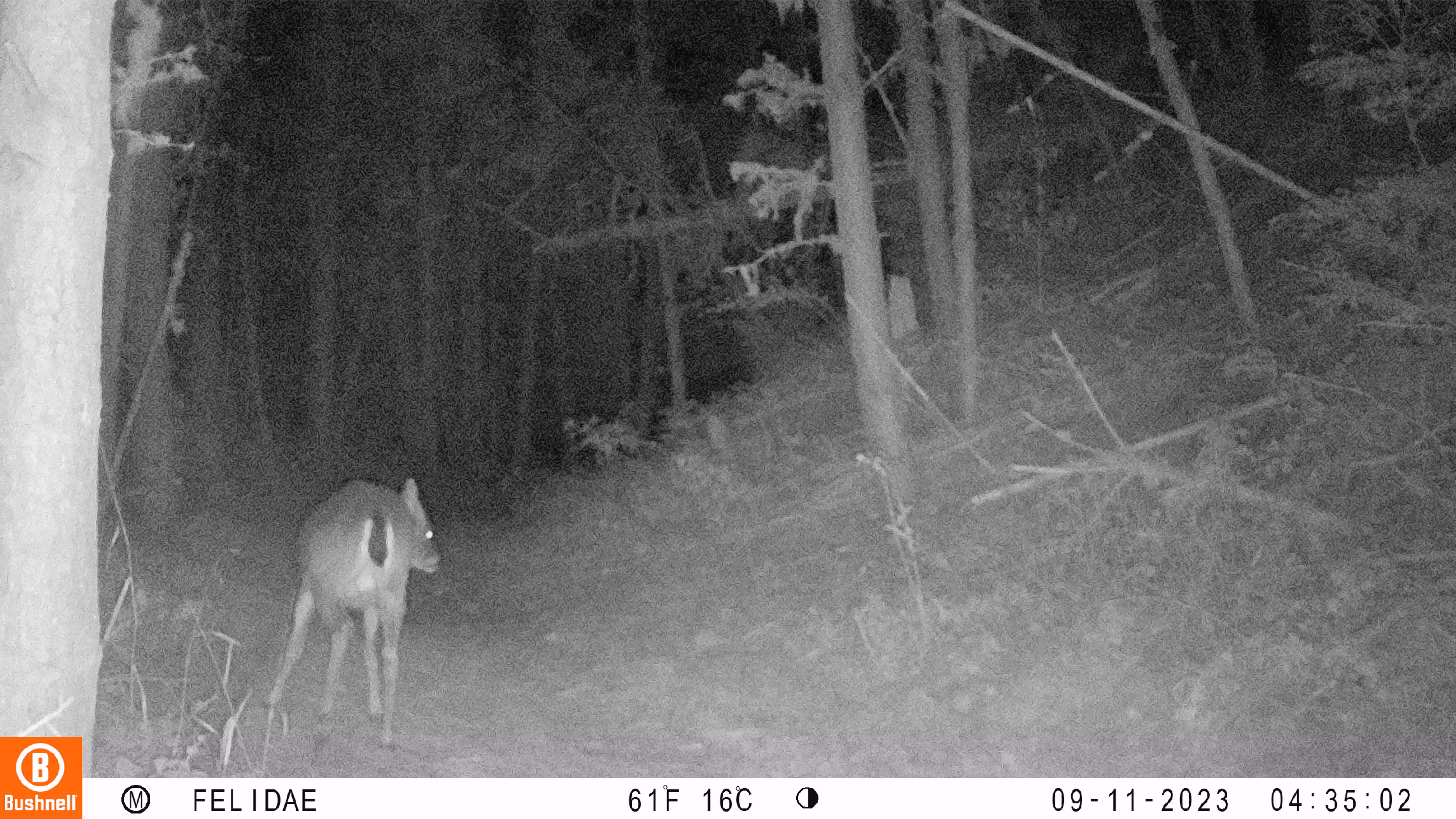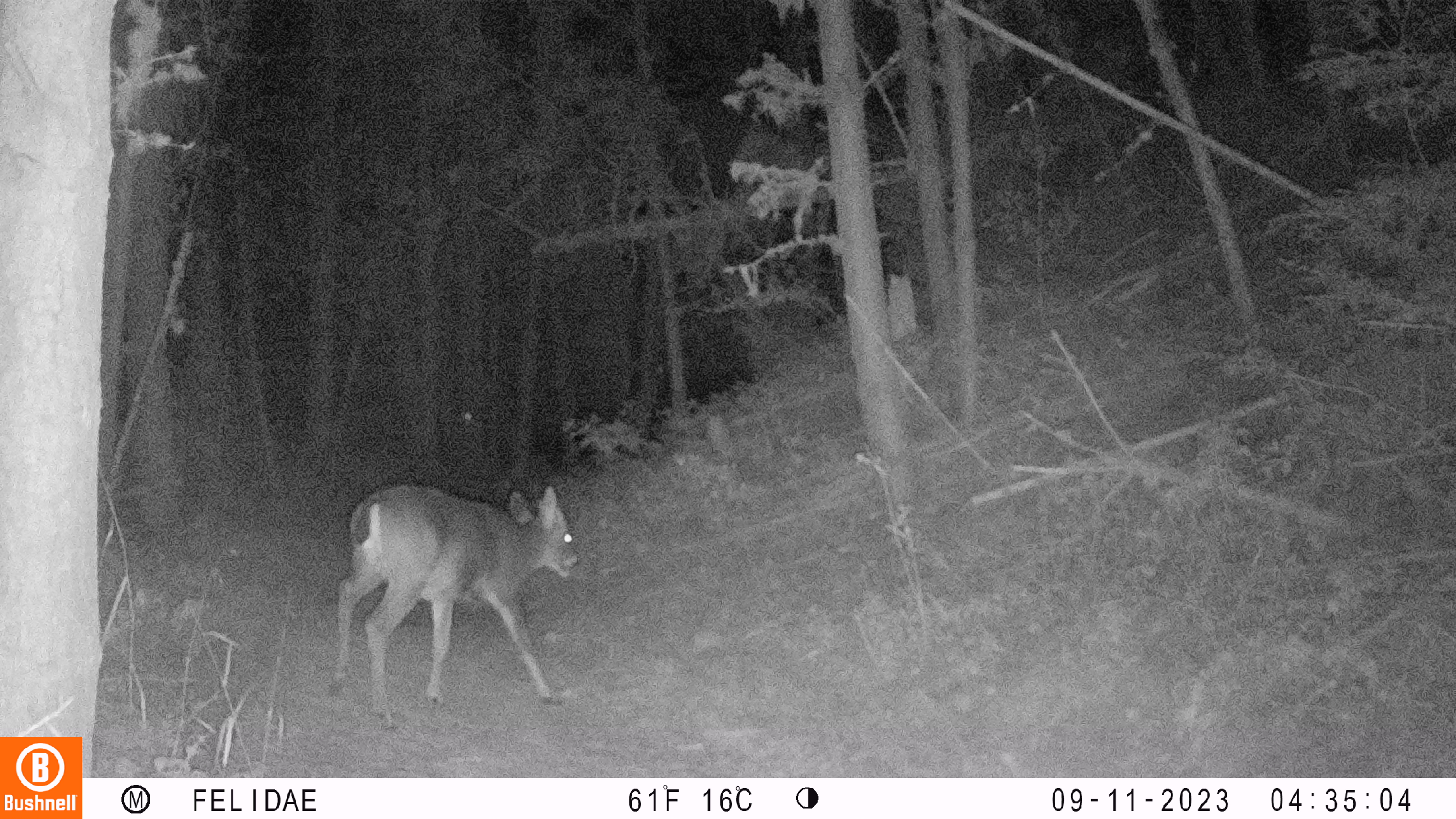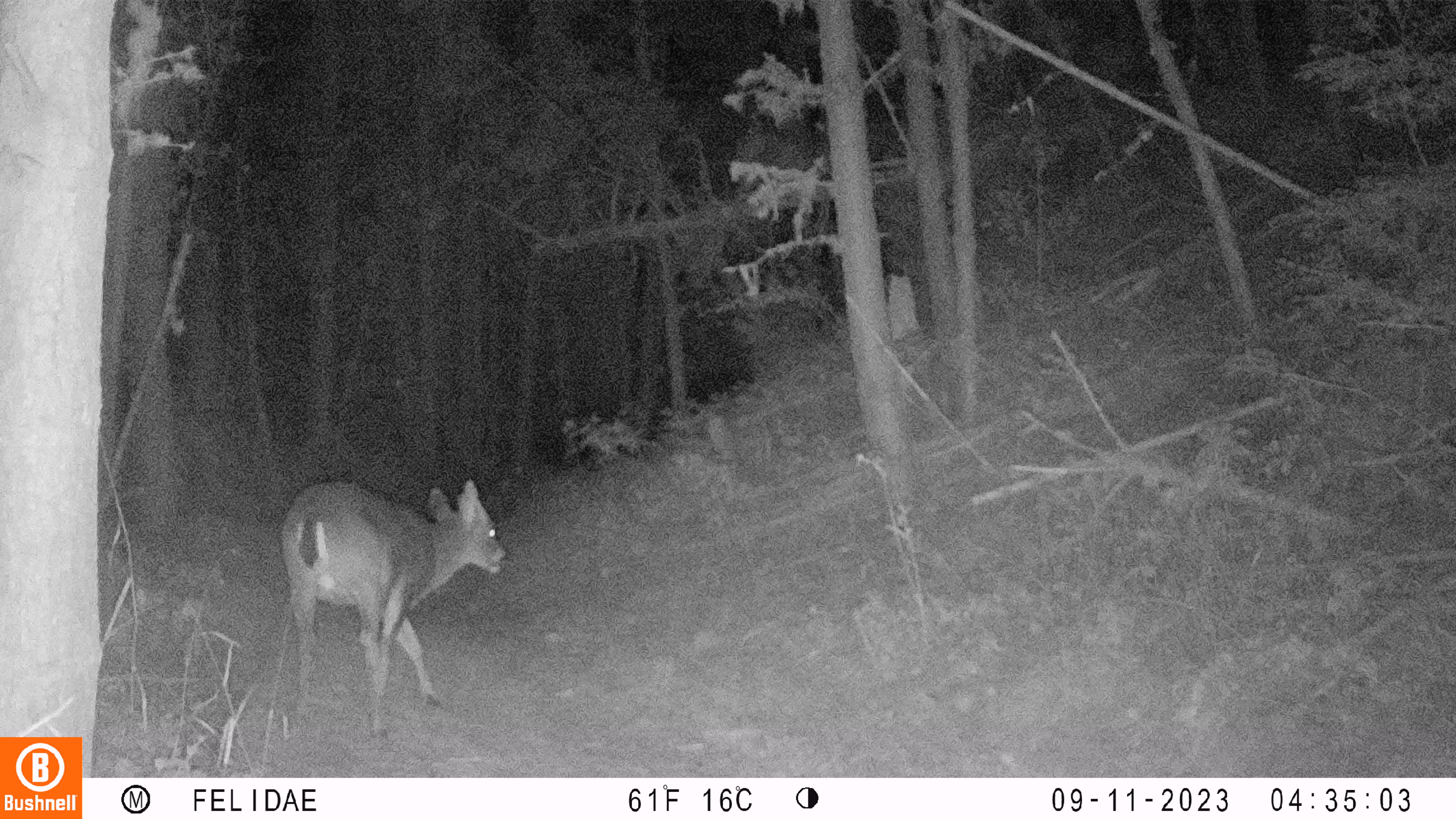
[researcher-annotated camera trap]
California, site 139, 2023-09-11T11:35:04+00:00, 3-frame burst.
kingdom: Animalia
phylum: Chordata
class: Mammalia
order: Artiodactyla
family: Cervidae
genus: Odocoileus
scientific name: Odocoileus hemionus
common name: mule deer